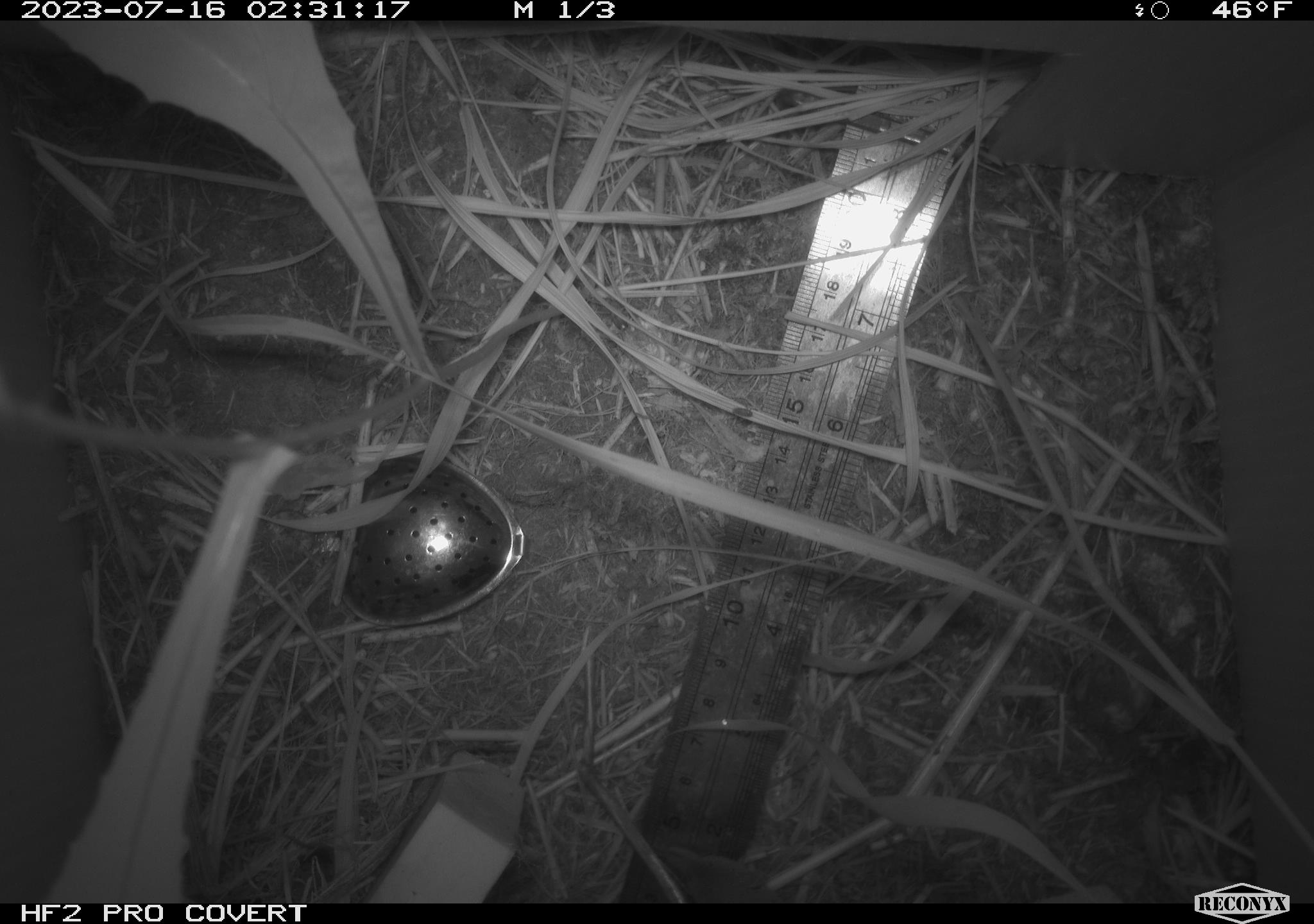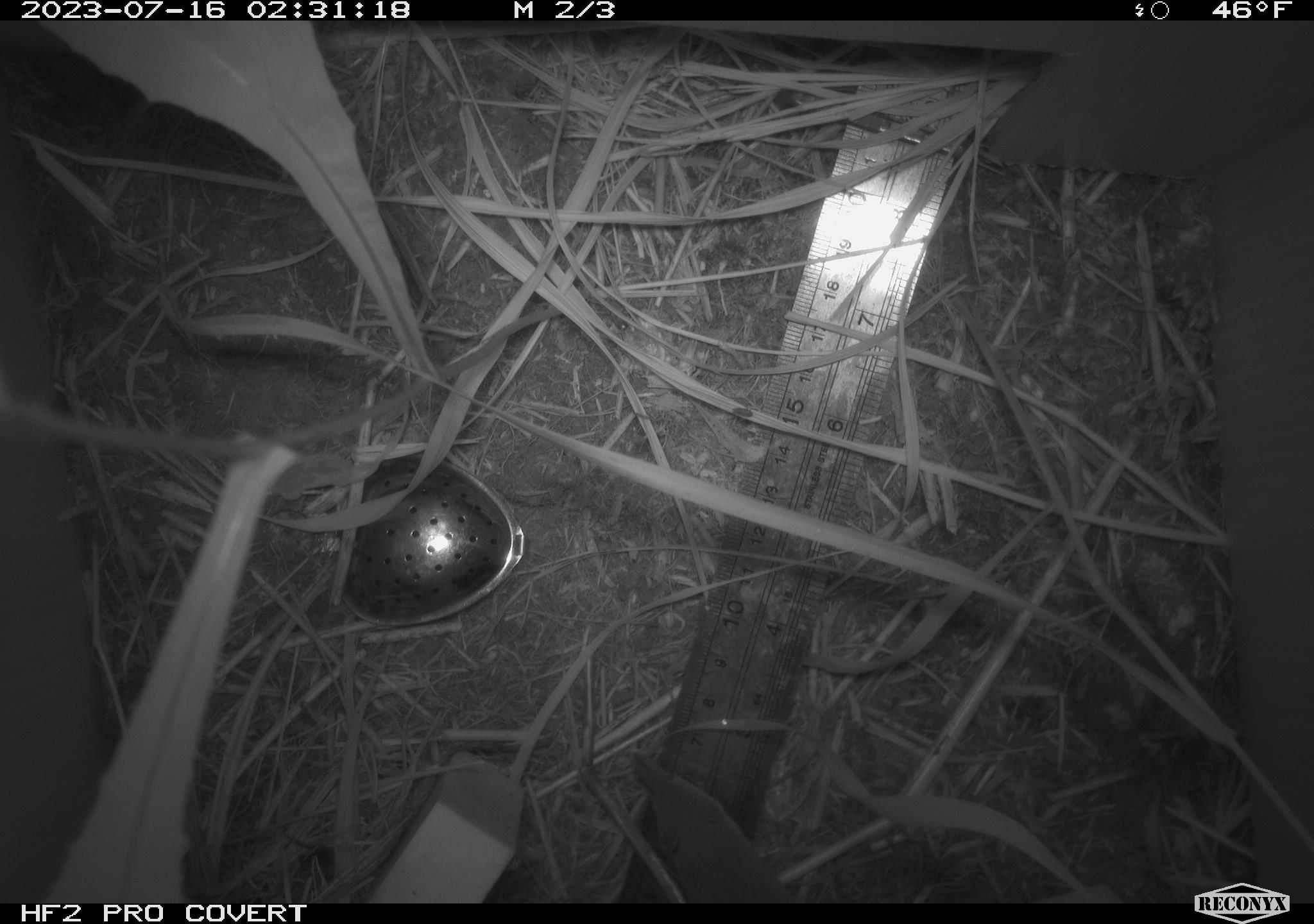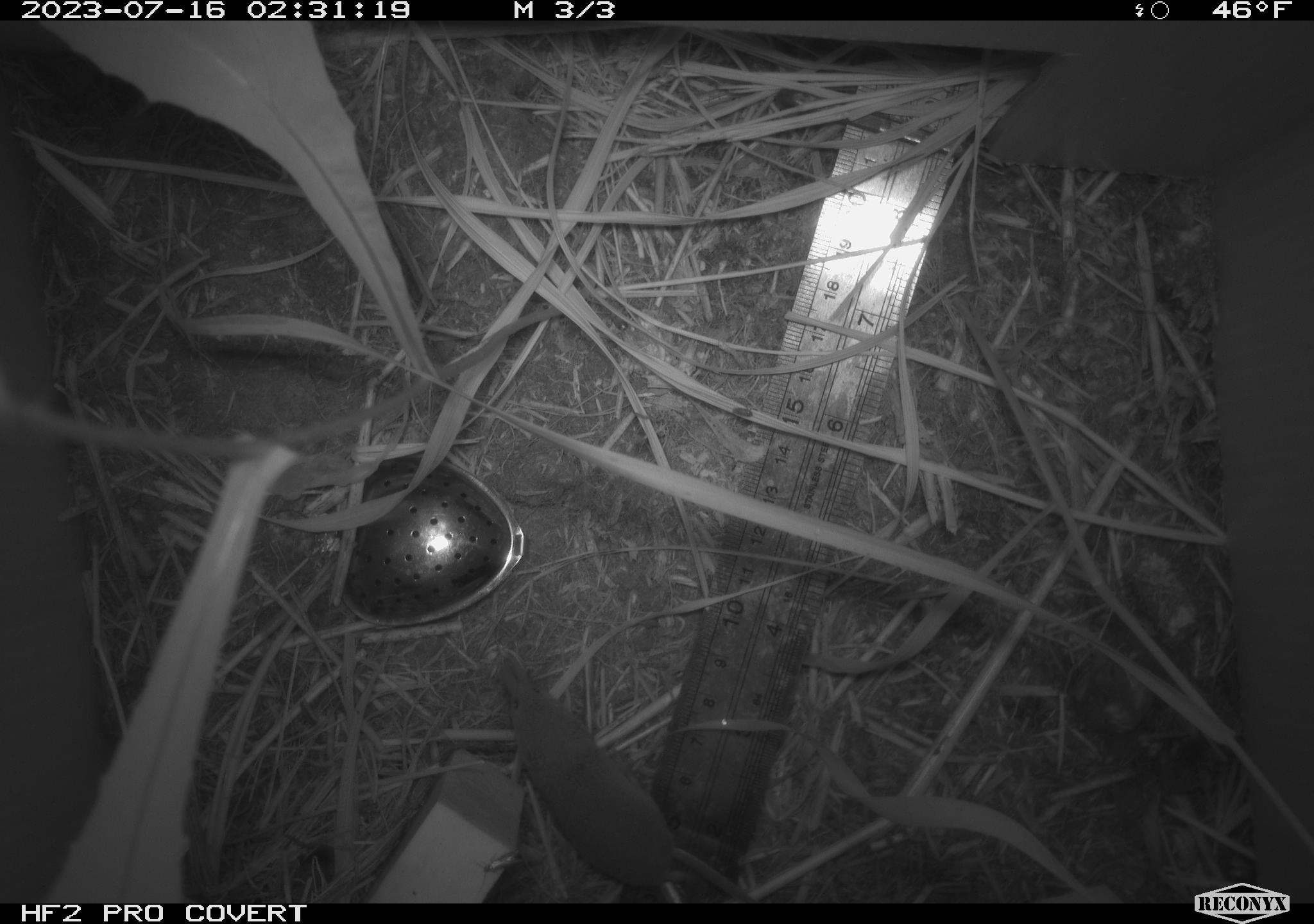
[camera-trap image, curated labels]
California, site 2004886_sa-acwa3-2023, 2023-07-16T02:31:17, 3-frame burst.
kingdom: Animalia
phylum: Chordata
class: Mammalia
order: Eulipotyphla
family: Soricidae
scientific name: Soricidae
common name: shrews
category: soricidae family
Soricidae family (shrews) (Soricidae).